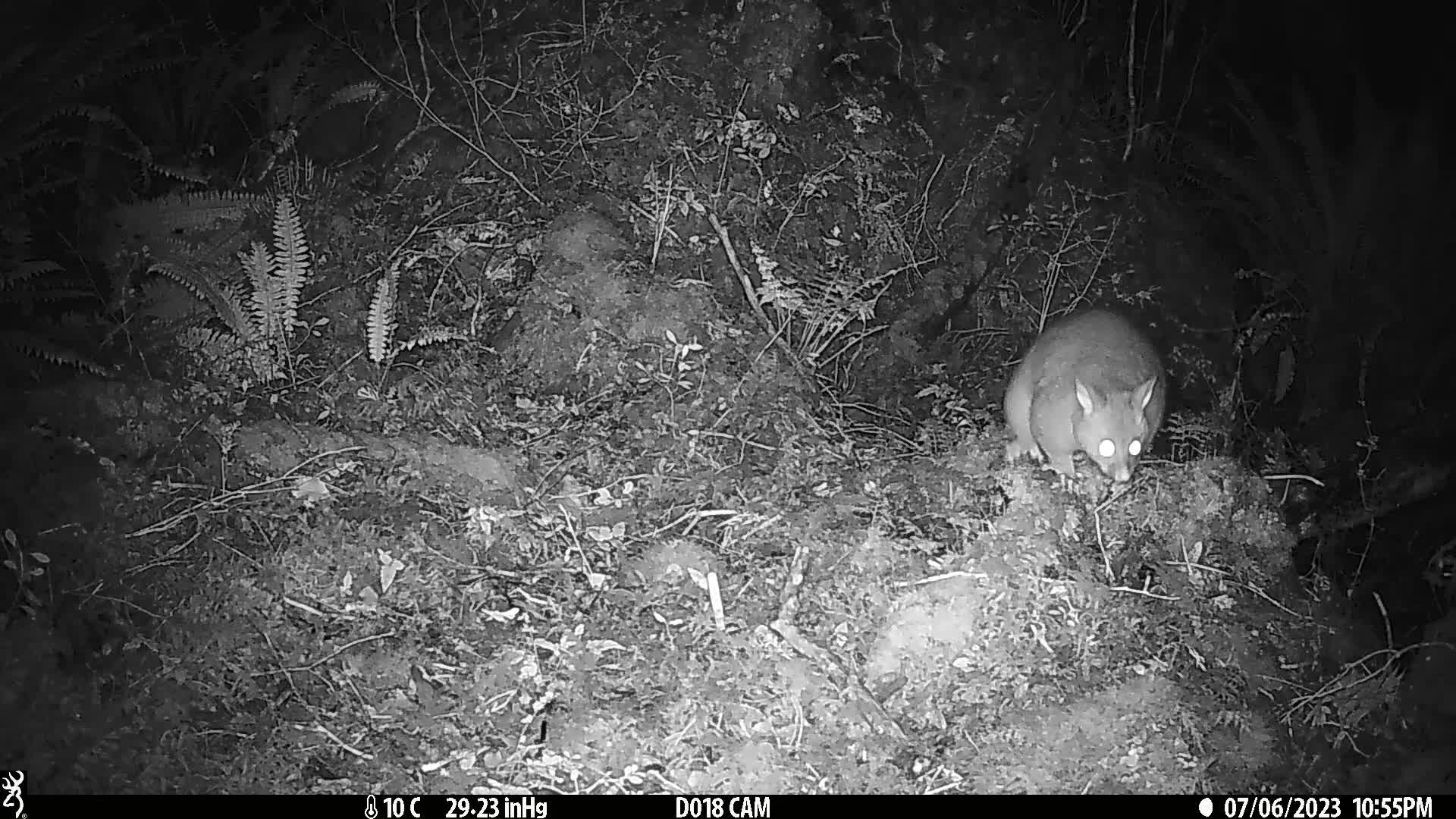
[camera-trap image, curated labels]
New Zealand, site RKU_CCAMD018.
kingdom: Animalia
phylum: Chordata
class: Mammalia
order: Diprotodontia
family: Phalangeridae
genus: Trichosurus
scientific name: Trichosurus vulpecula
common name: common brushtail possum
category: possum